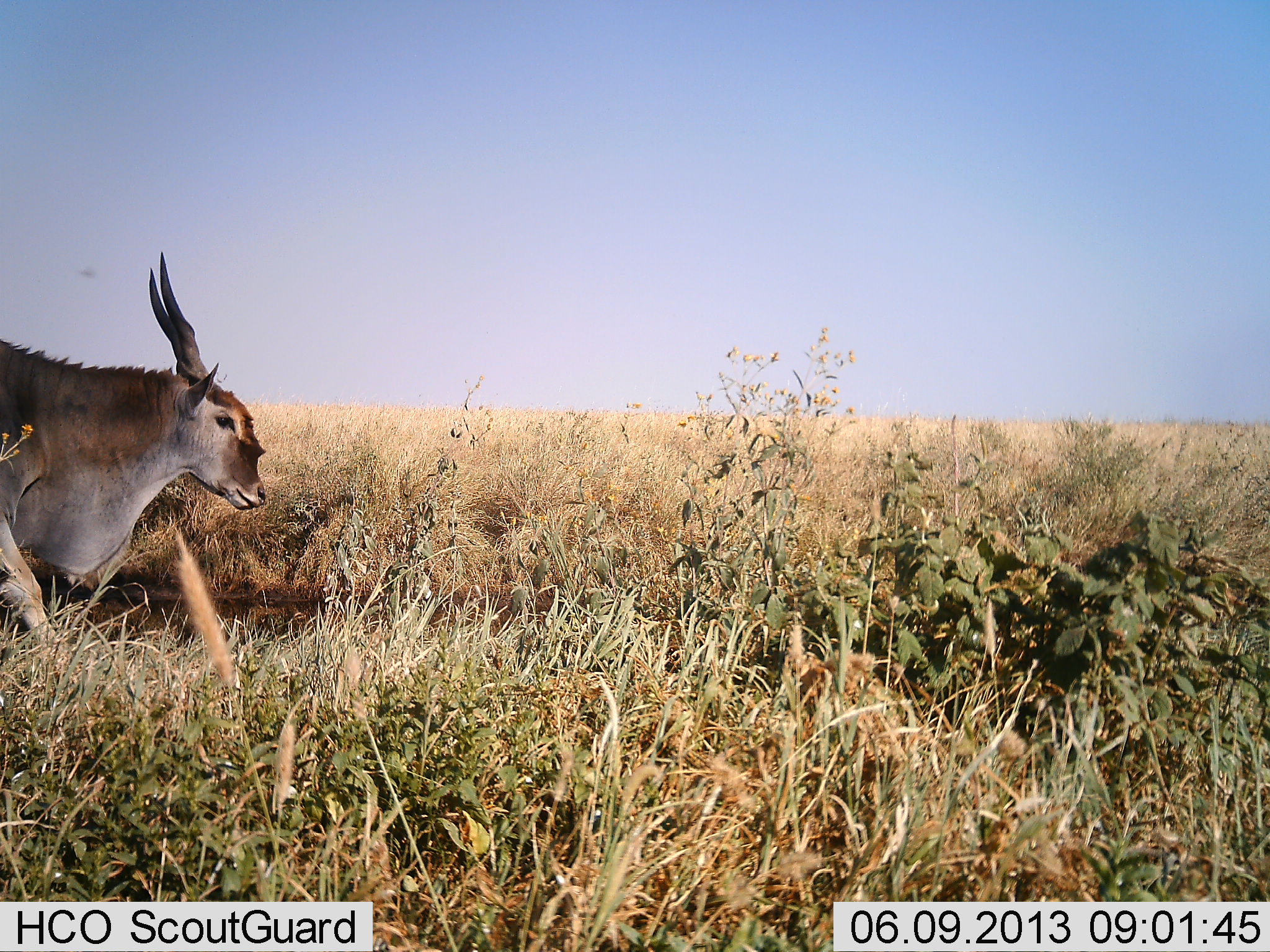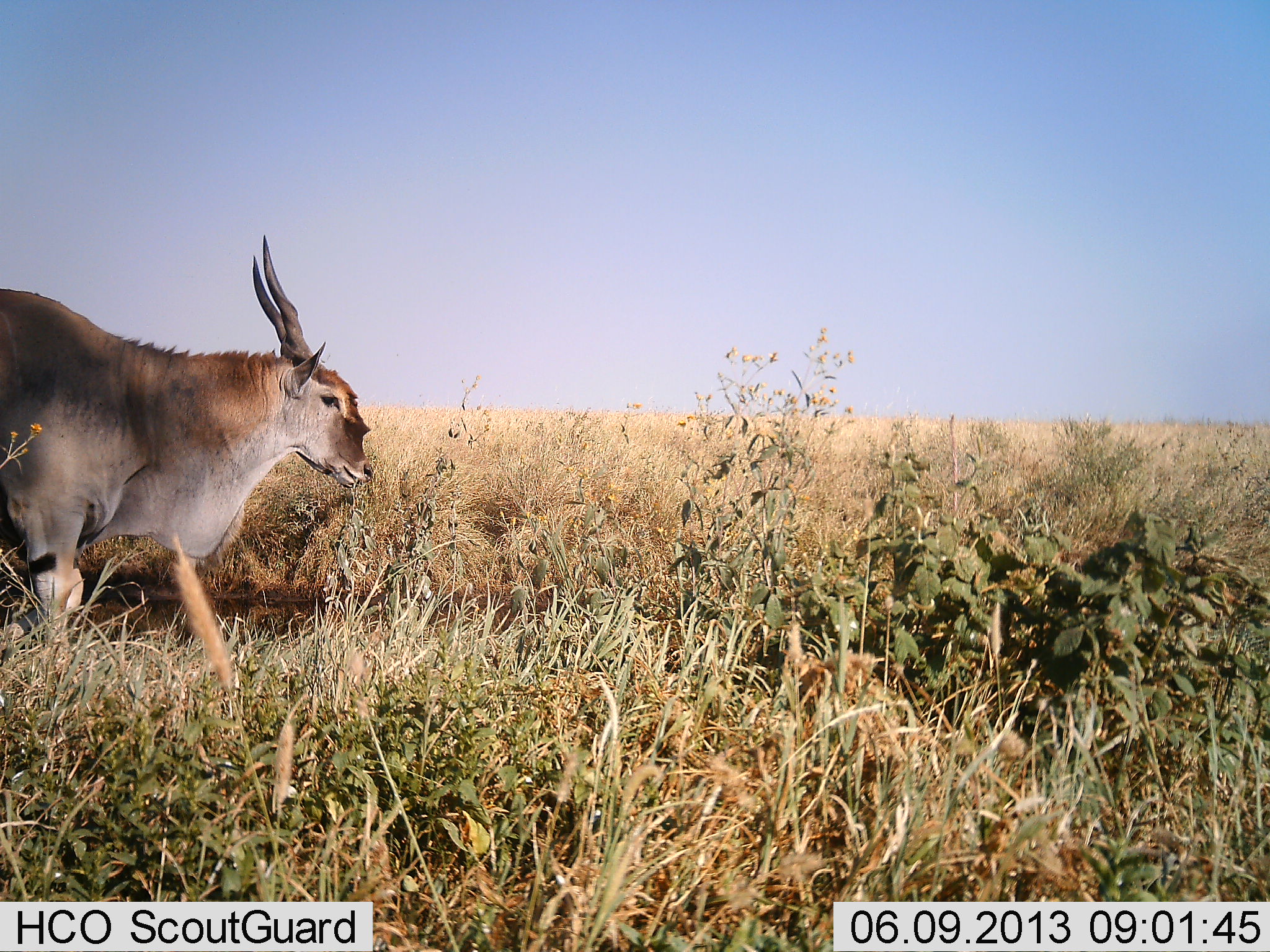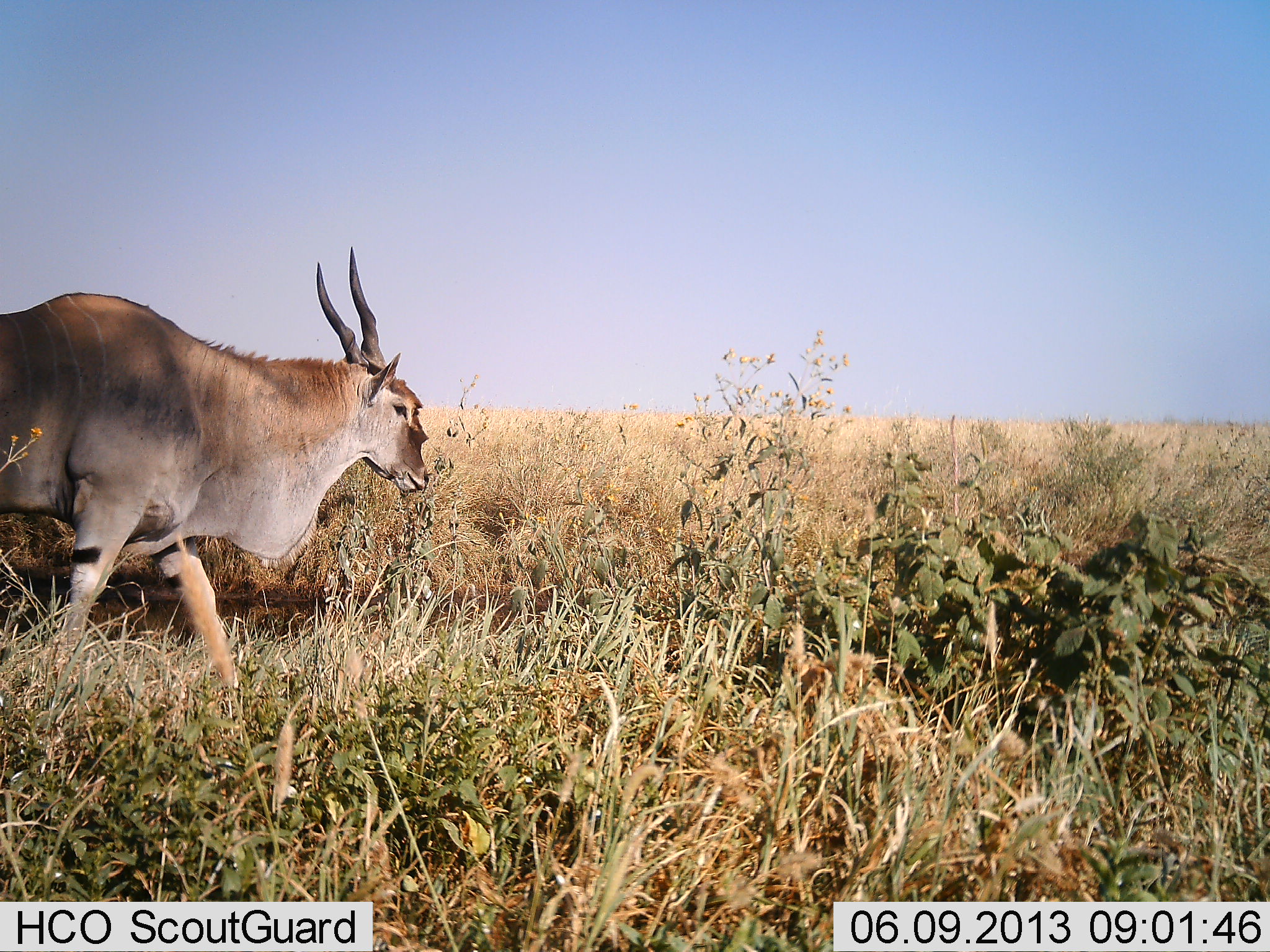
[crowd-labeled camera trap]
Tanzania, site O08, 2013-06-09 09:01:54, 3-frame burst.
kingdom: Animalia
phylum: Chordata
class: Mammalia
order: Artiodactyla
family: Bovidae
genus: Tragelaphus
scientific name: Tragelaphus oryx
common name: eland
Eland (Tragelaphus oryx), count 1. Behavior (volunteer vote fractions): standing 0%, resting 0%, moving 100%, interacting 0%. Young present (vote fraction): 0%. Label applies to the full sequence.